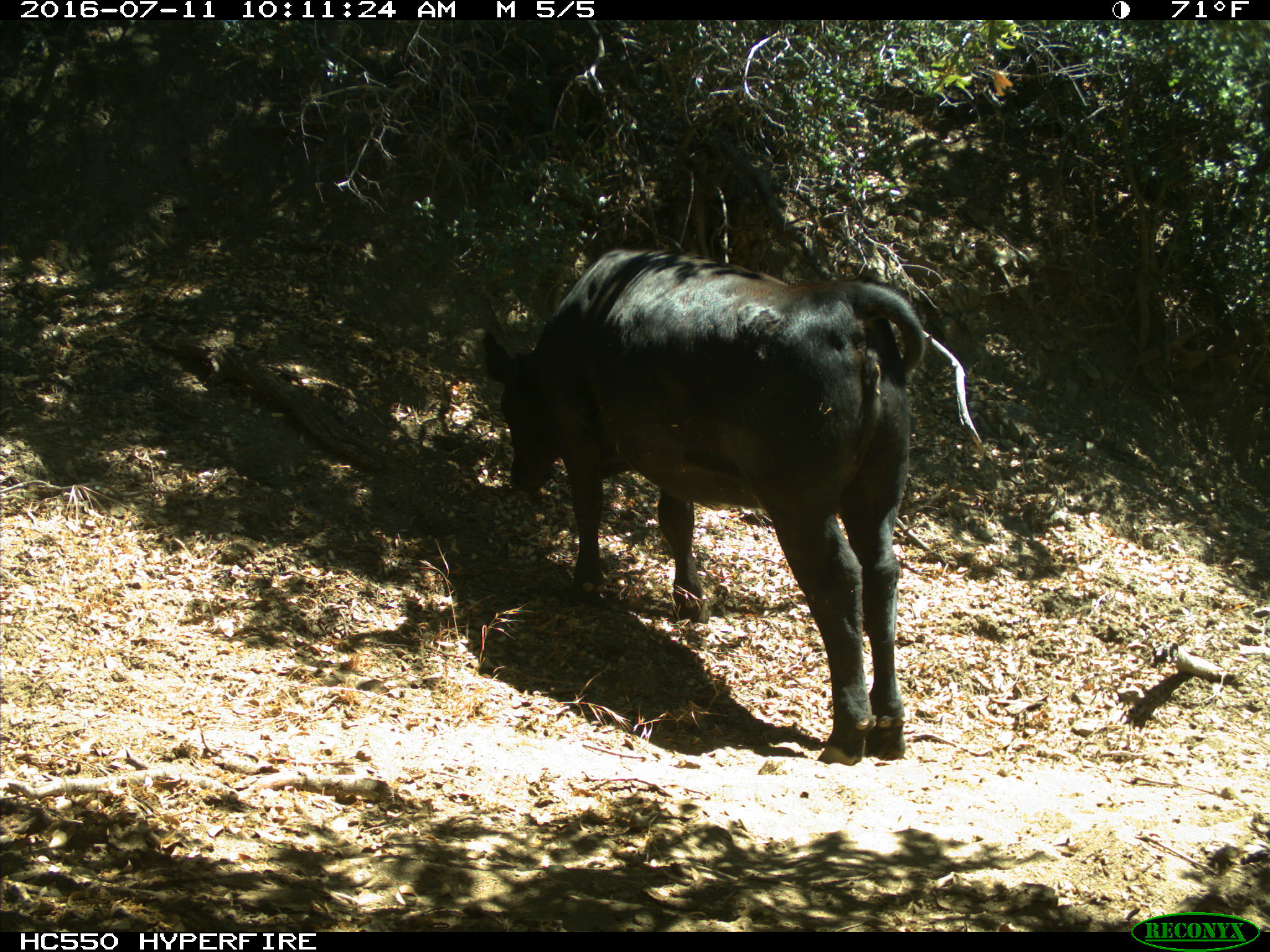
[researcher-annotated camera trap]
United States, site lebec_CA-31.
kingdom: Animalia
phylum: Chordata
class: Mammalia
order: Artiodactyla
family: Bovidae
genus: Bos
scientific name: Bos taurus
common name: domestic cow